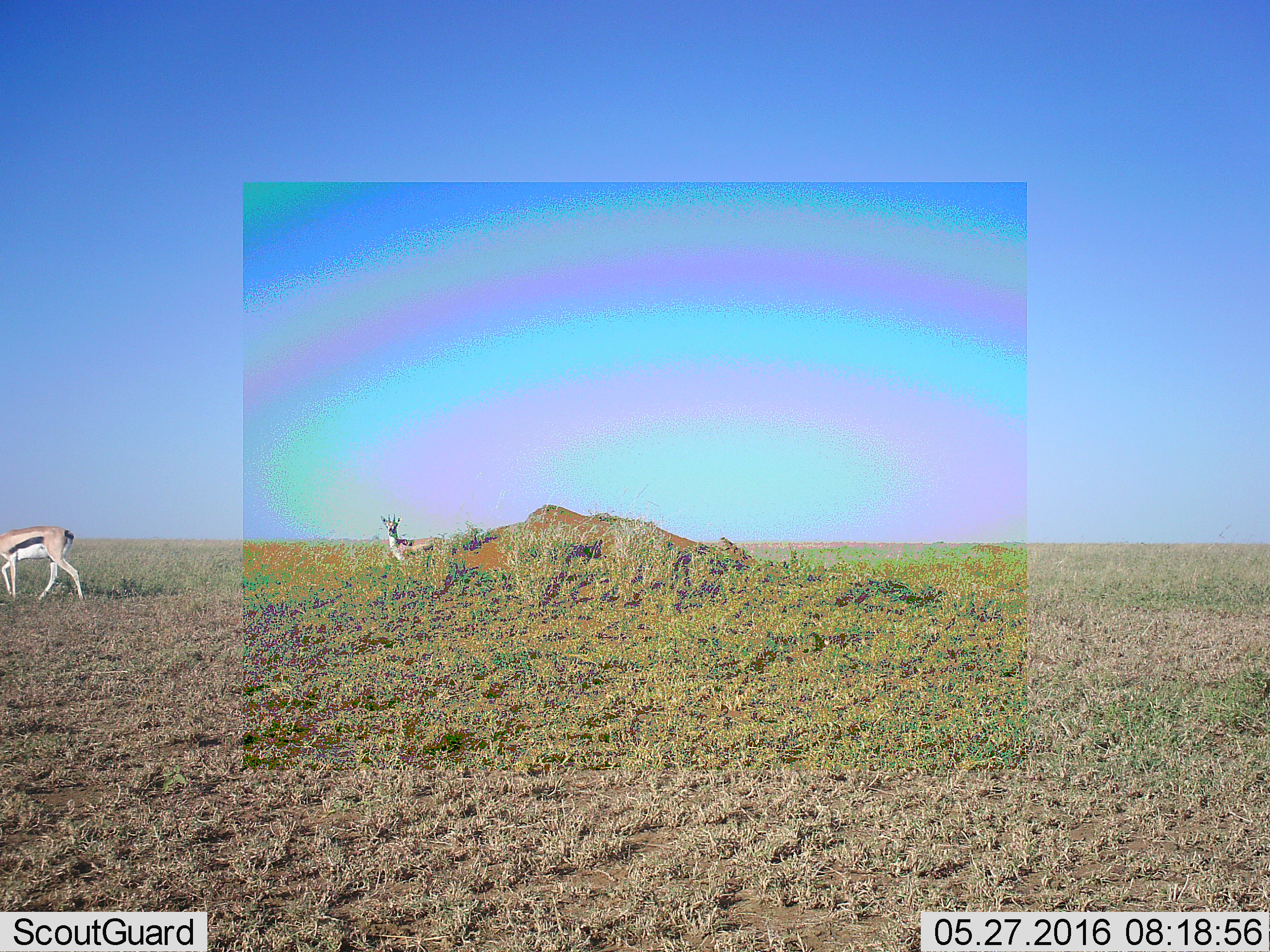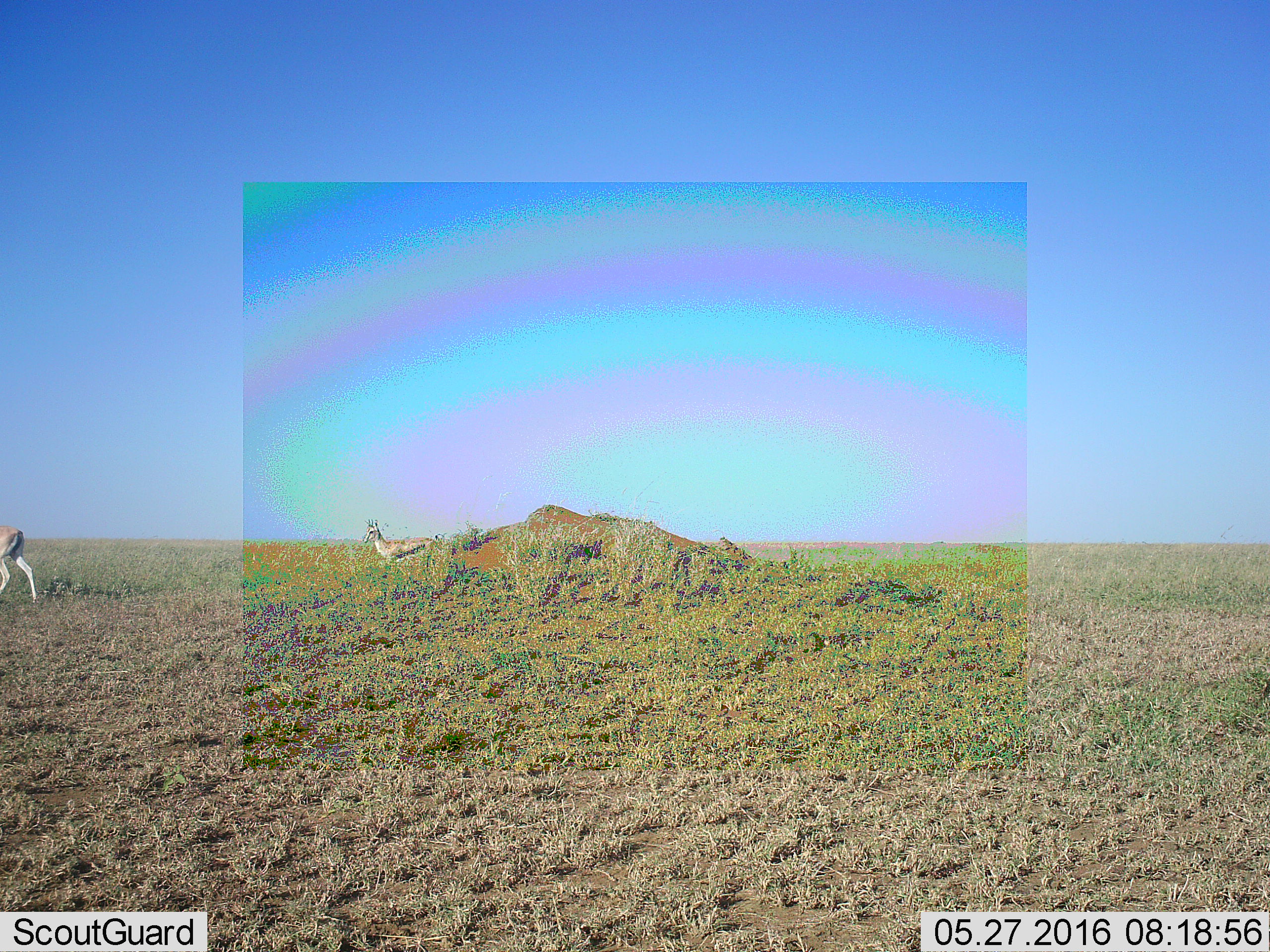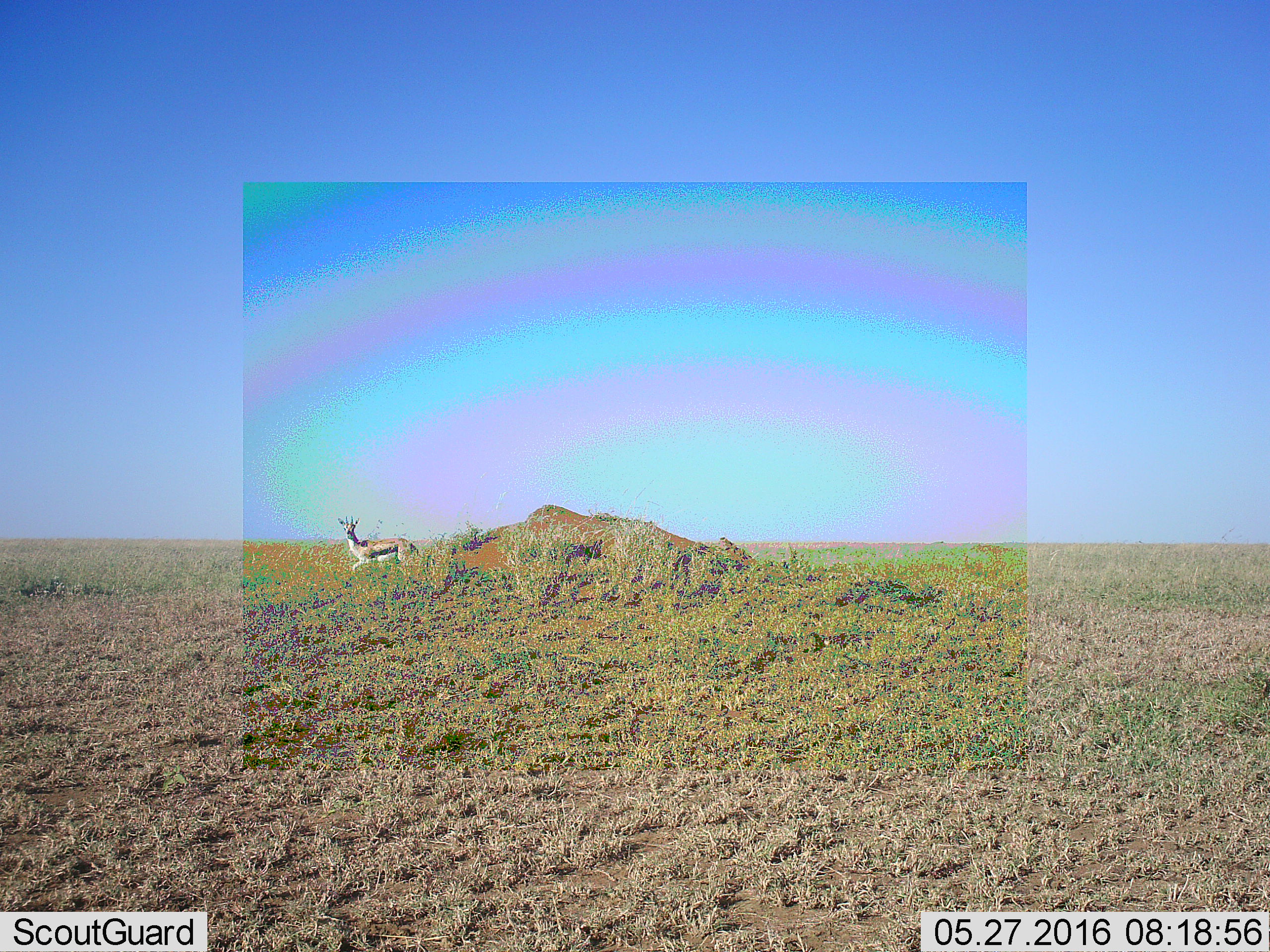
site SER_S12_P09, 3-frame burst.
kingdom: Animalia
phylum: Chordata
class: Mammalia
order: Artiodactyla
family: Bovidae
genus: Eudorcas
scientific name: Eudorcas thomsonii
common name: thomson's gazelle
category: gazellethomsons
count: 2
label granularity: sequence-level